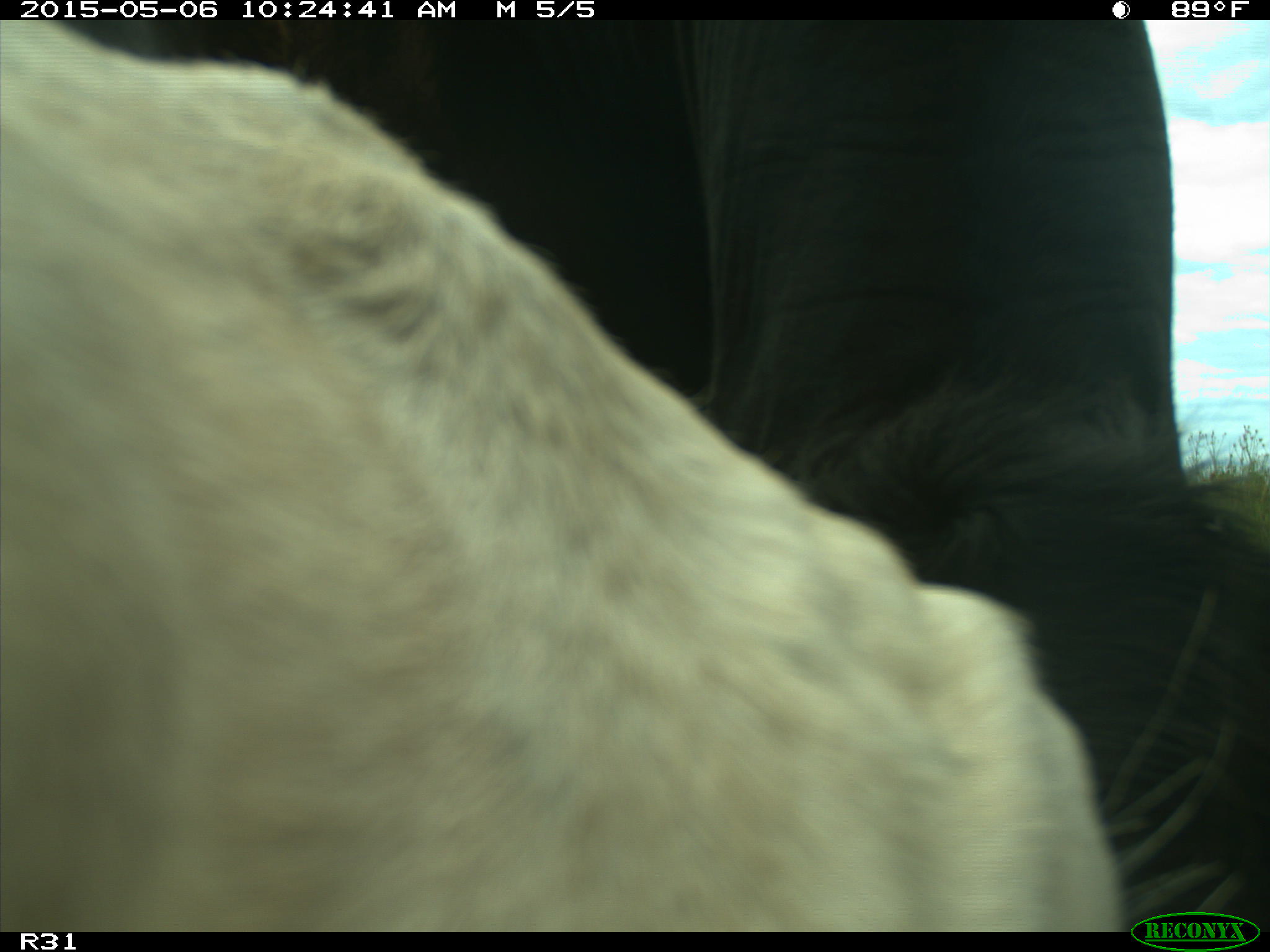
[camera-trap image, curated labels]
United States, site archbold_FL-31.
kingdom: Animalia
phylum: Chordata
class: Mammalia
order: Artiodactyla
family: Bovidae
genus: Bos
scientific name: Bos taurus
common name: domestic cow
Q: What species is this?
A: Bos taurus (domestic cow).